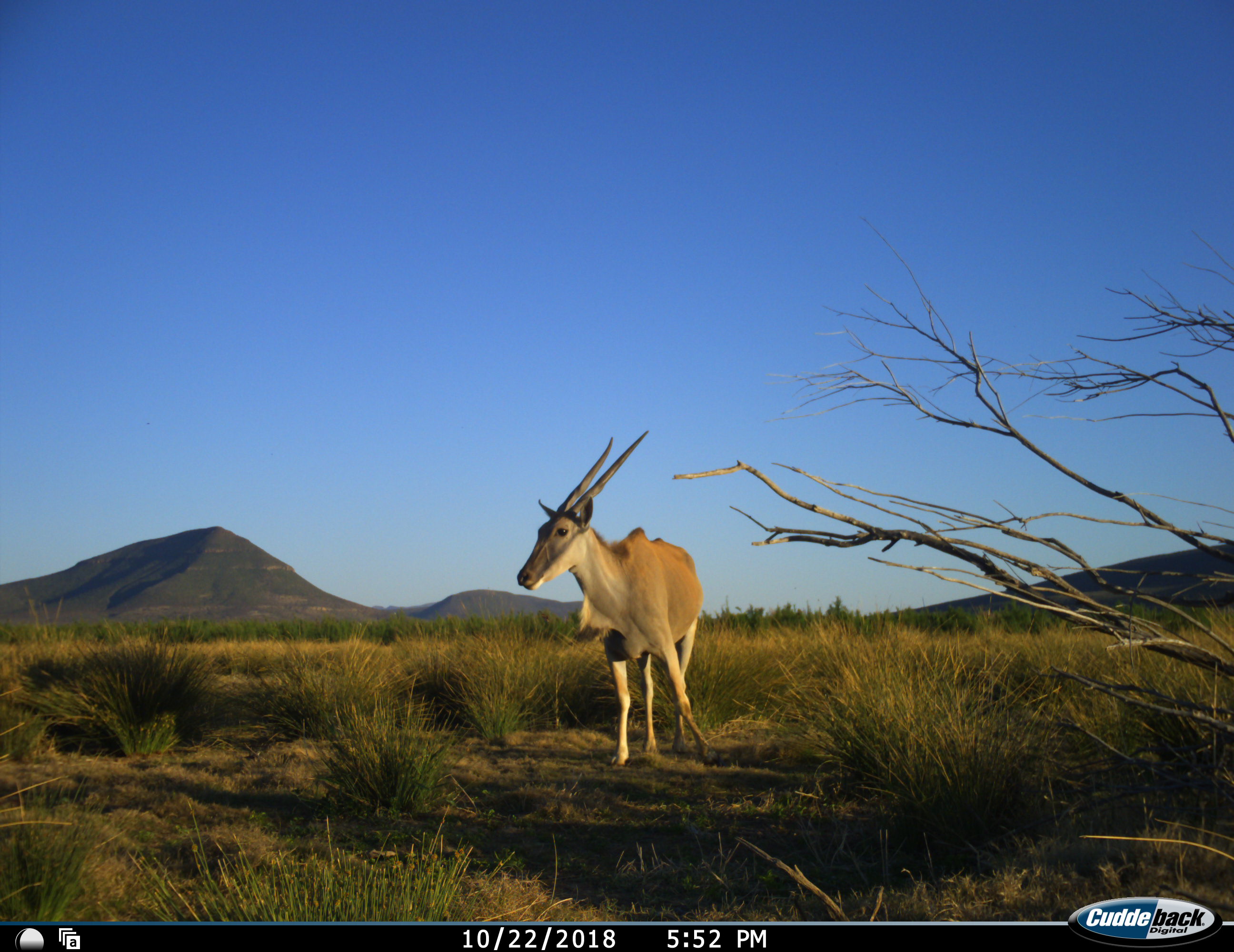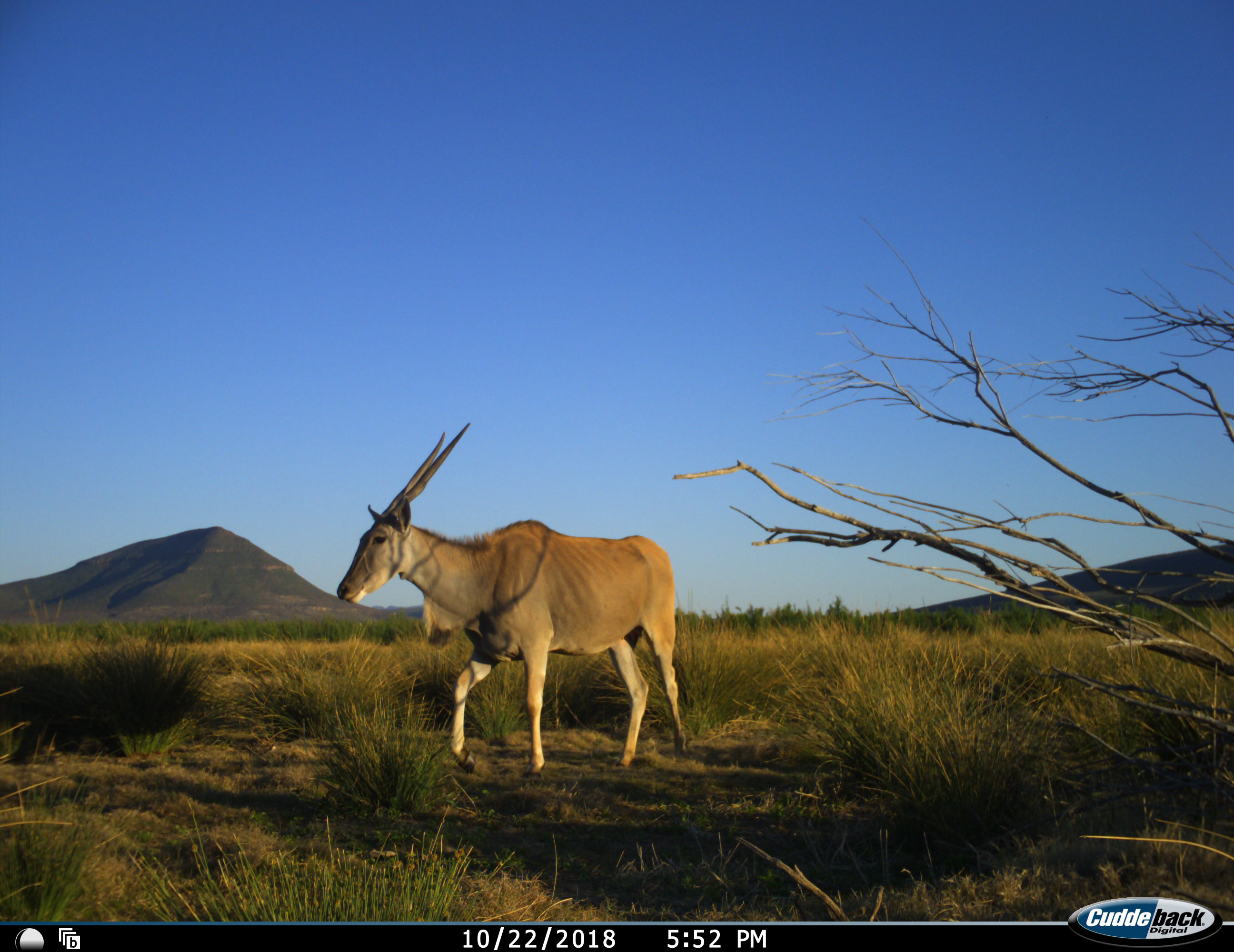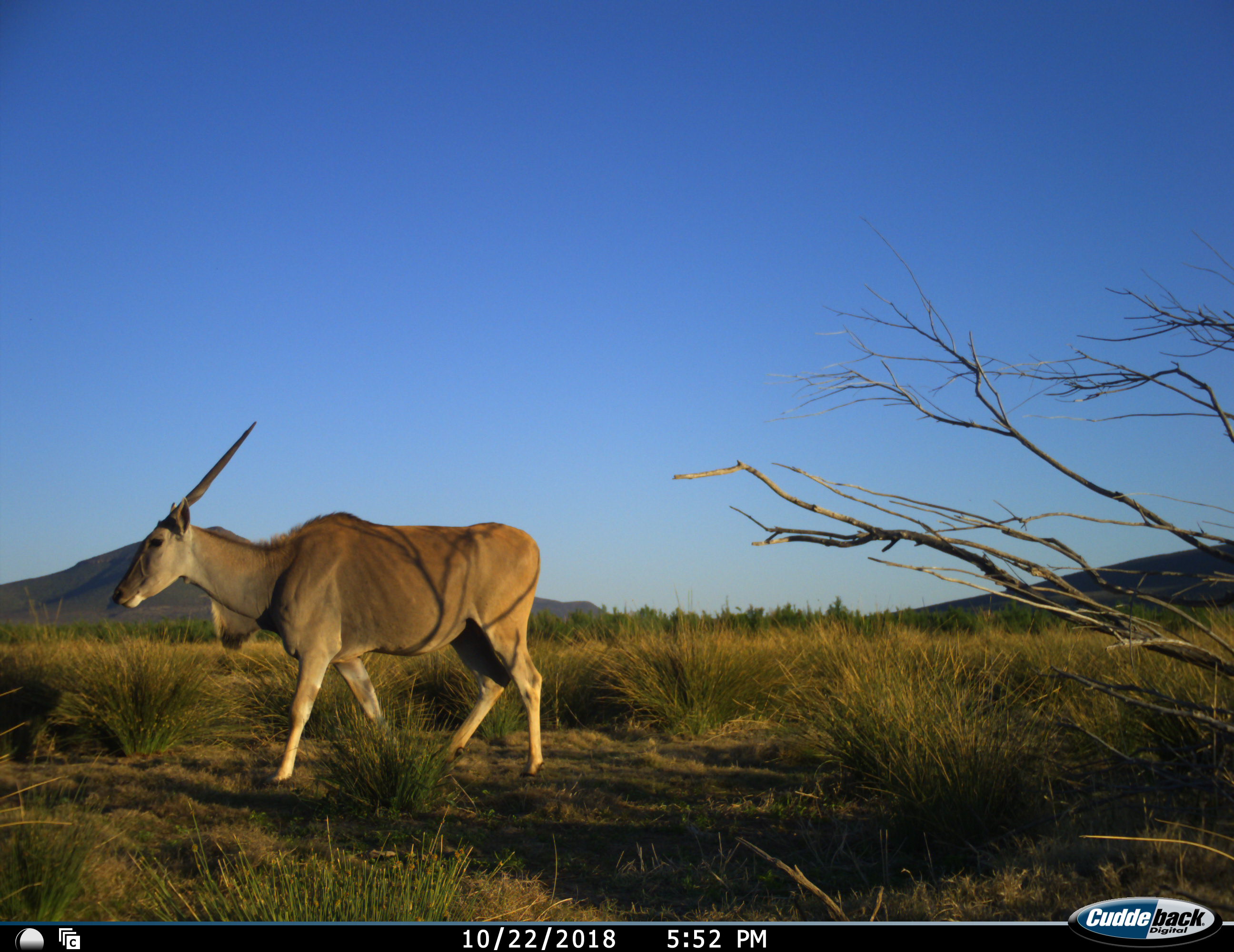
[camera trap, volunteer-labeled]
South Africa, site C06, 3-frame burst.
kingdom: Animalia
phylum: Chordata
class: Mammalia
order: Artiodactyla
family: Bovidae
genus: Tragelaphus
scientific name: Tragelaphus oryx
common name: eland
Eland (Tragelaphus oryx), count 1. Behavior (volunteer vote fractions): standing 0%, resting 0%, moving 100%, interacting 0%. Young present (vote fraction): 0%. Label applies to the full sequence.